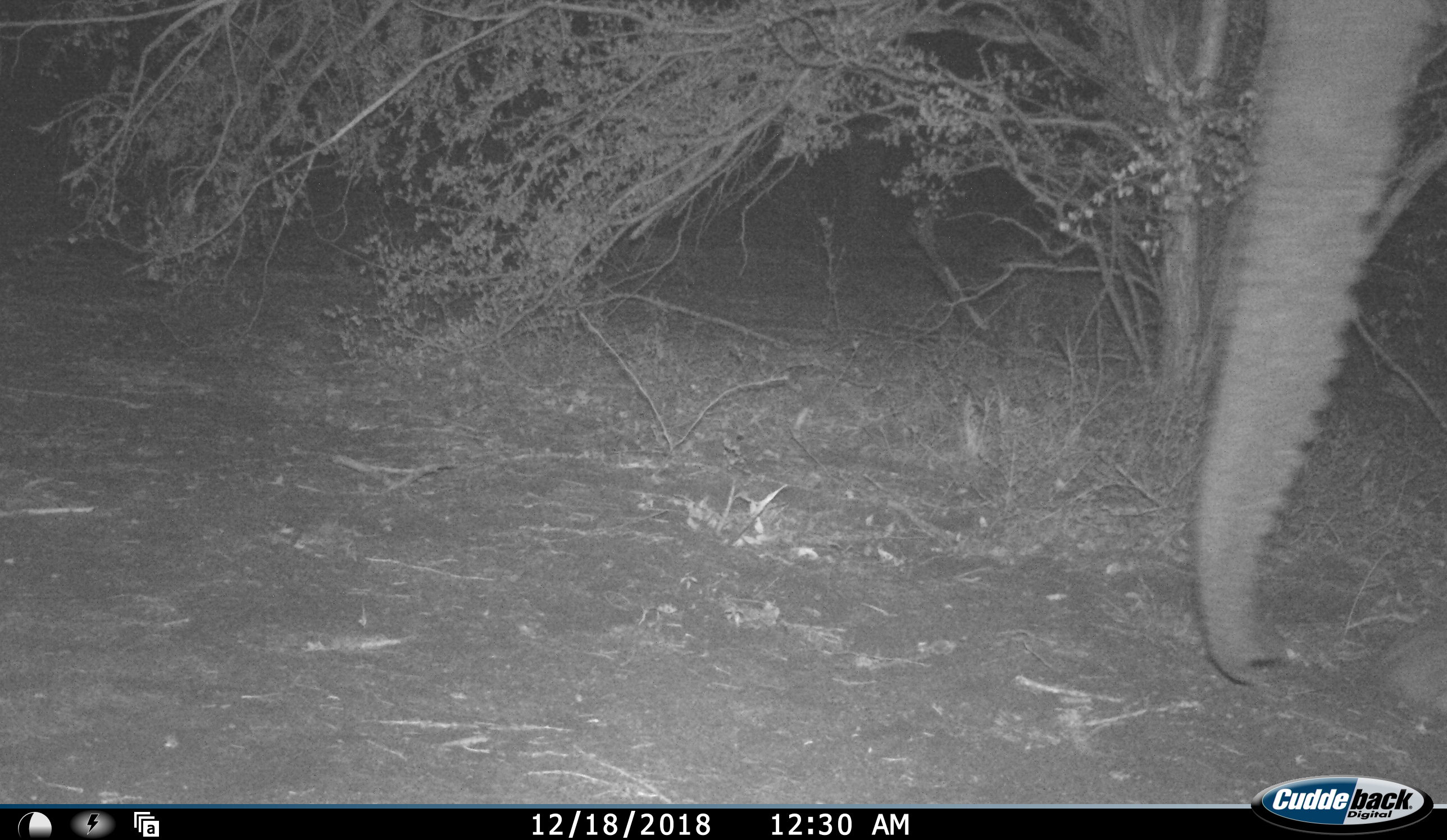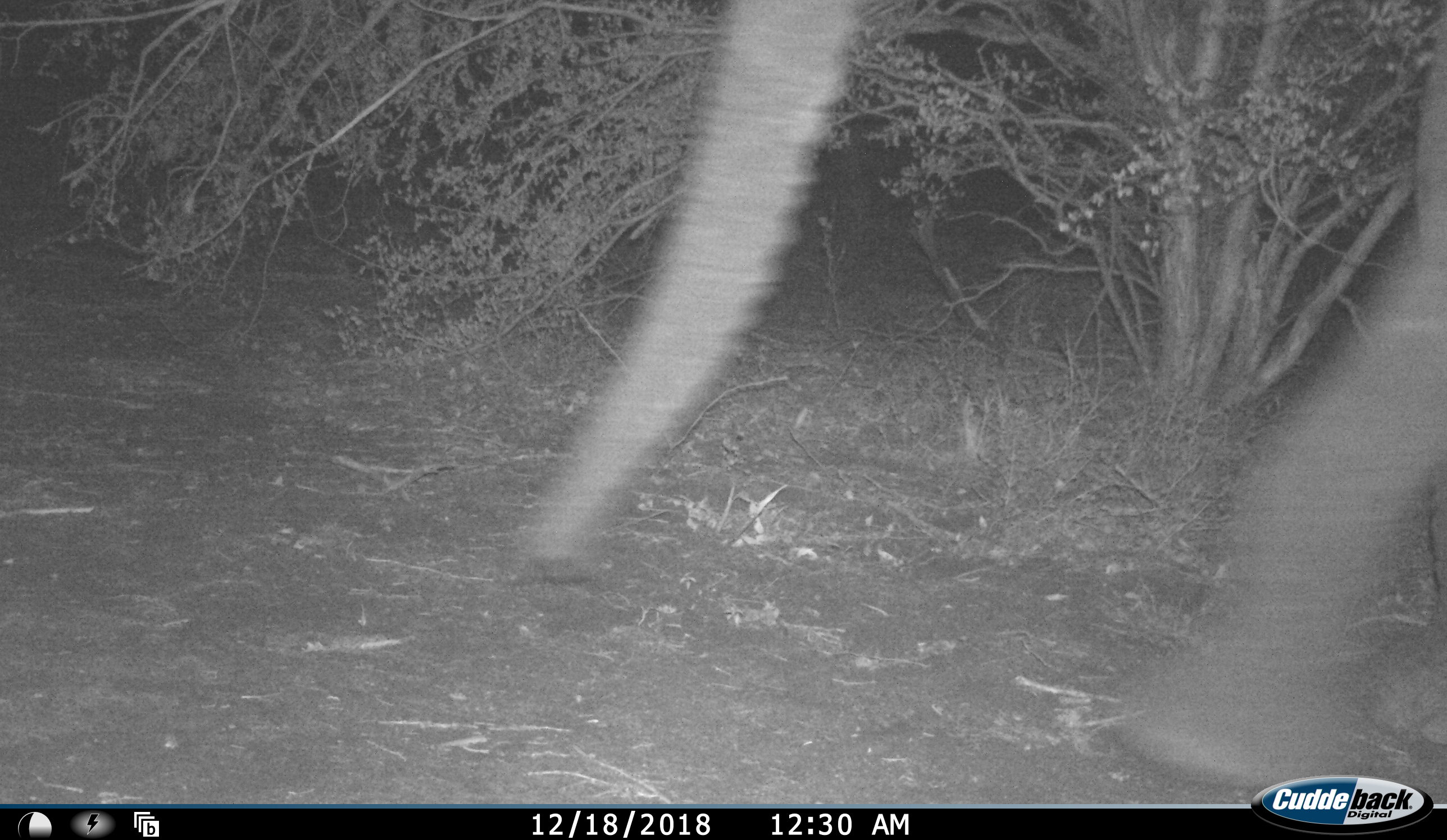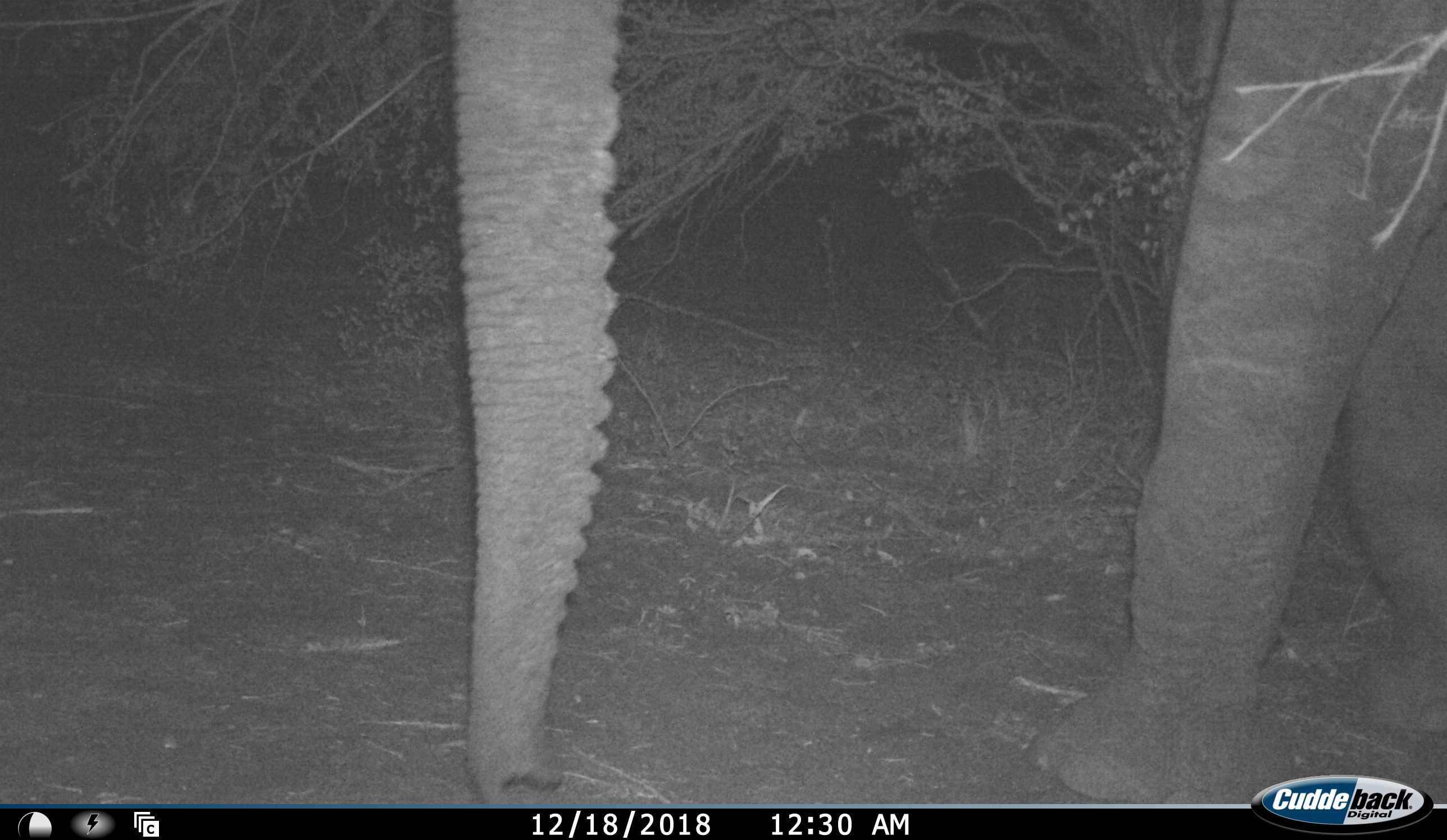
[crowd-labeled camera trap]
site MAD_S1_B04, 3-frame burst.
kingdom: Animalia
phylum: Chordata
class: Mammalia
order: Proboscidea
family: Elephantidae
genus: Loxodonta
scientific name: Loxodonta africana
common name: african bush elephant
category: elephant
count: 1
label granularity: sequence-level